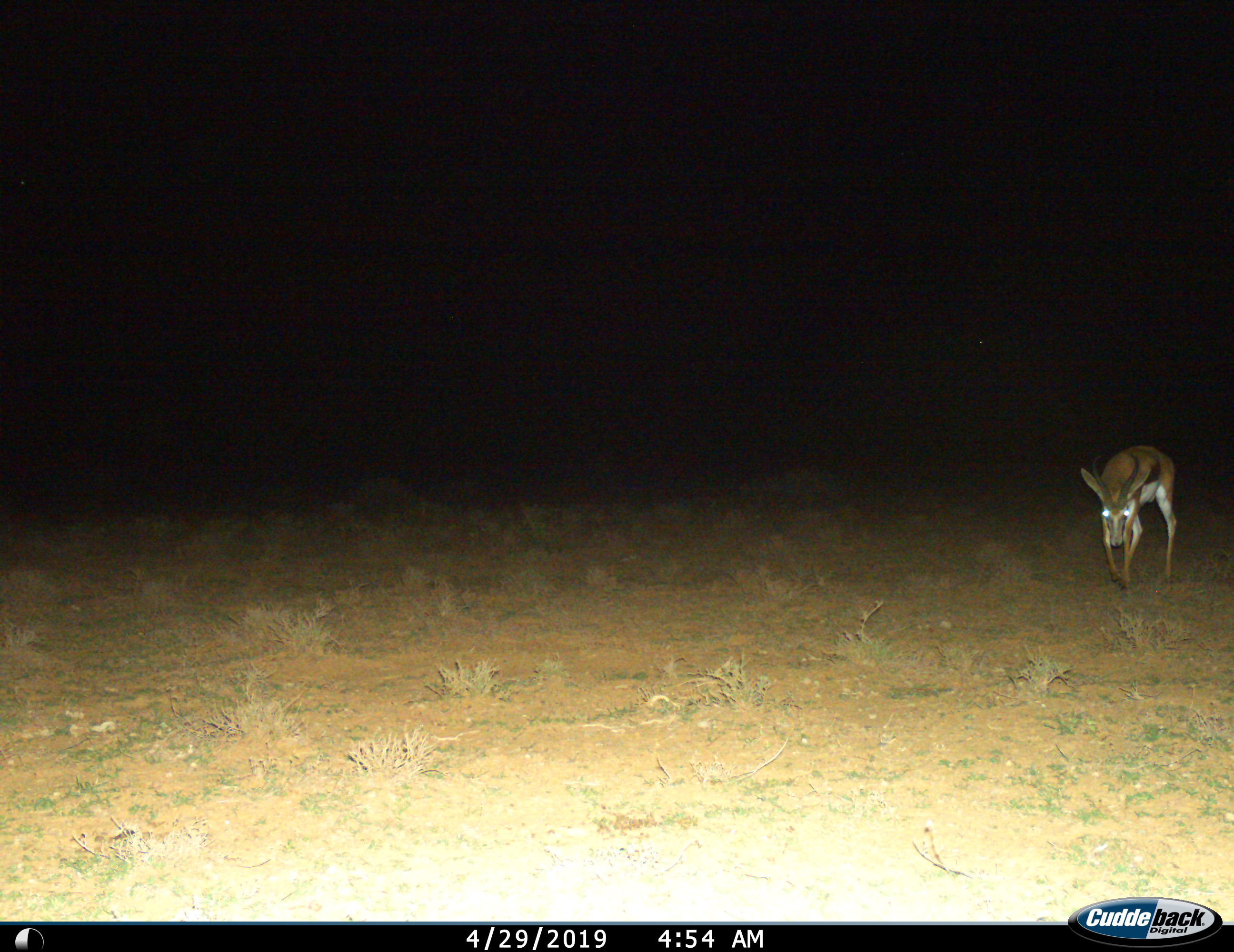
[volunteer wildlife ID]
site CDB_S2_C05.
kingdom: Animalia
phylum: Chordata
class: Mammalia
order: Artiodactyla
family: Bovidae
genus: Antidorcas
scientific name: Antidorcas marsupialis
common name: springbok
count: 1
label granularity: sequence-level